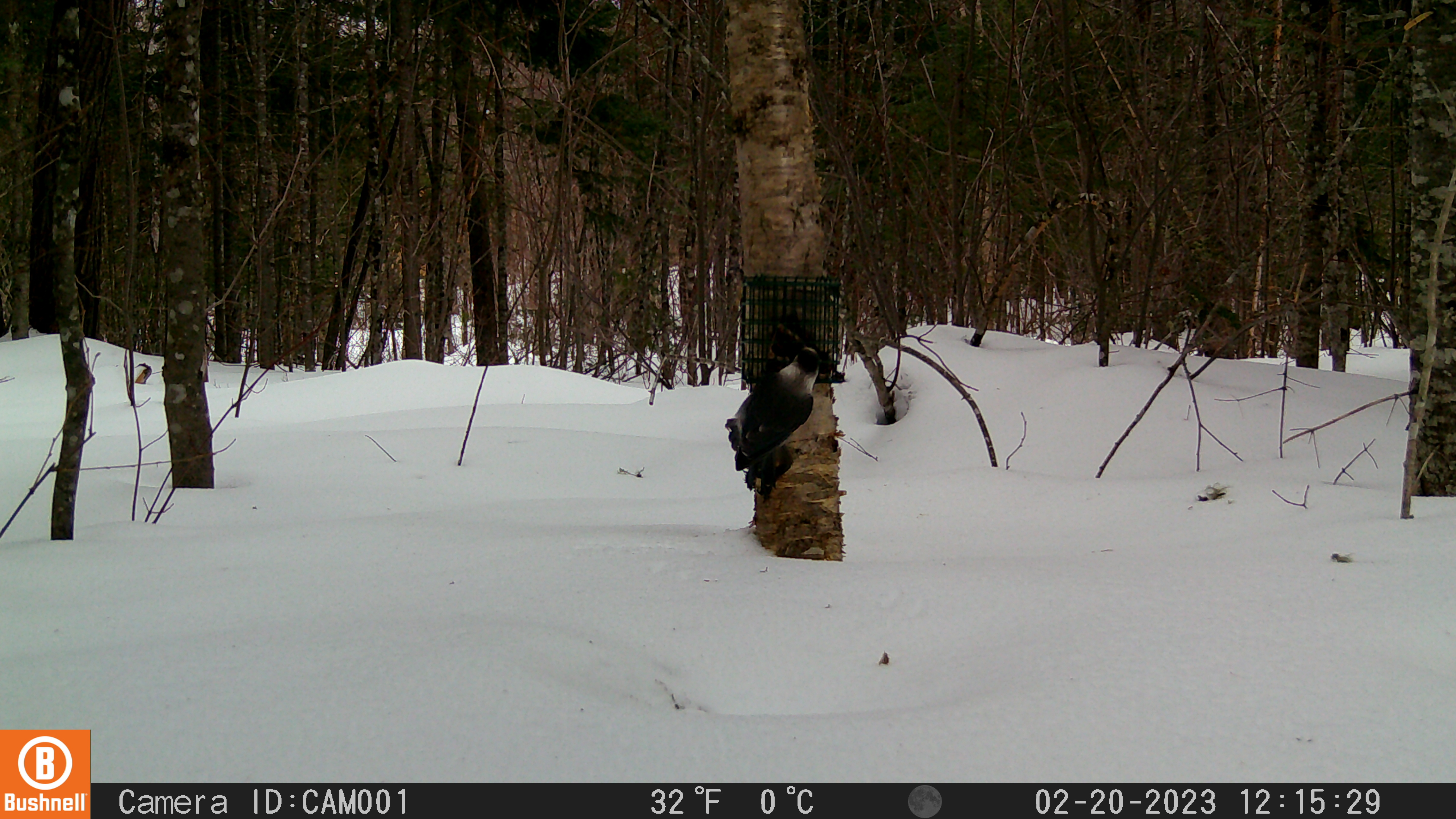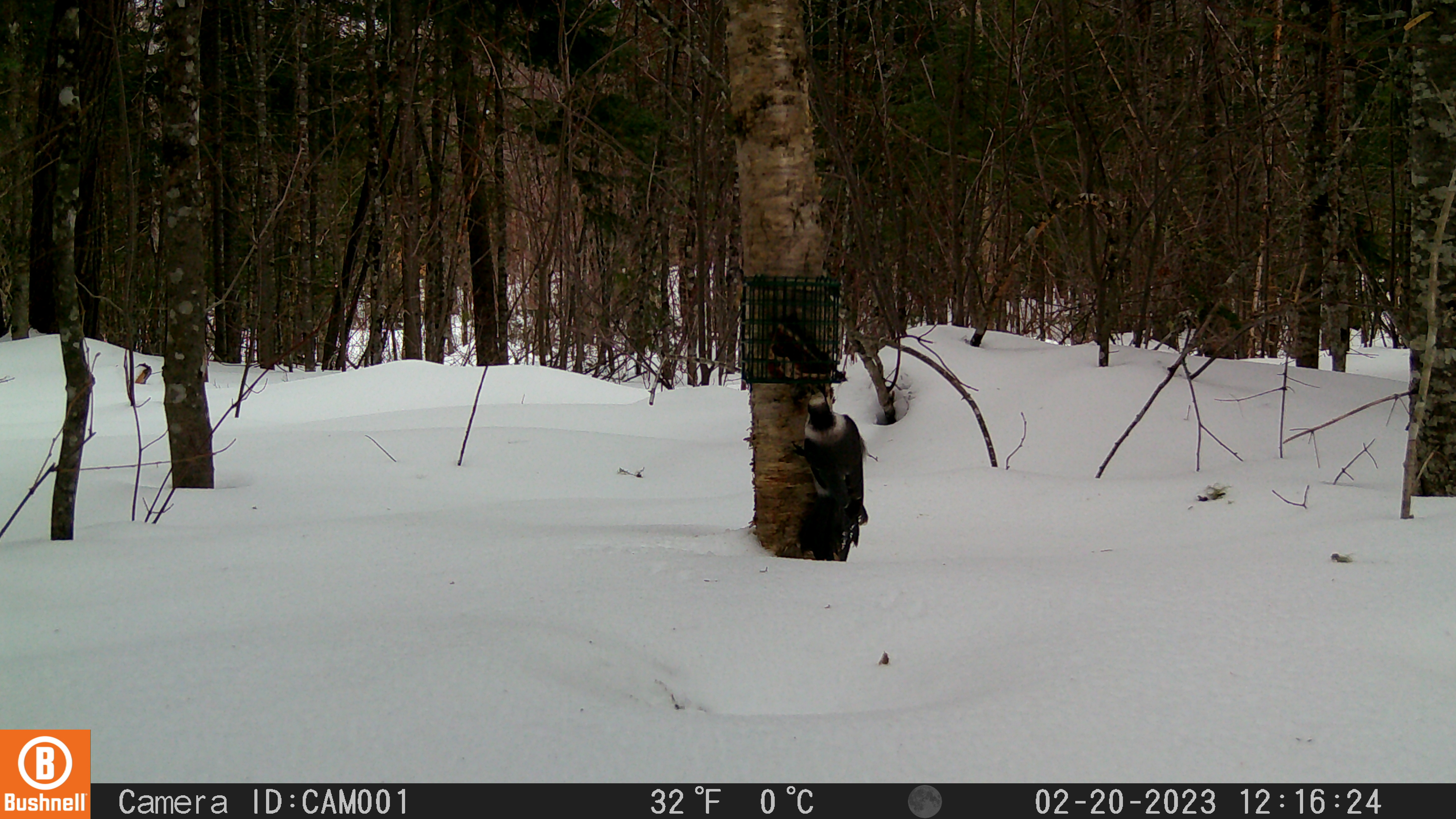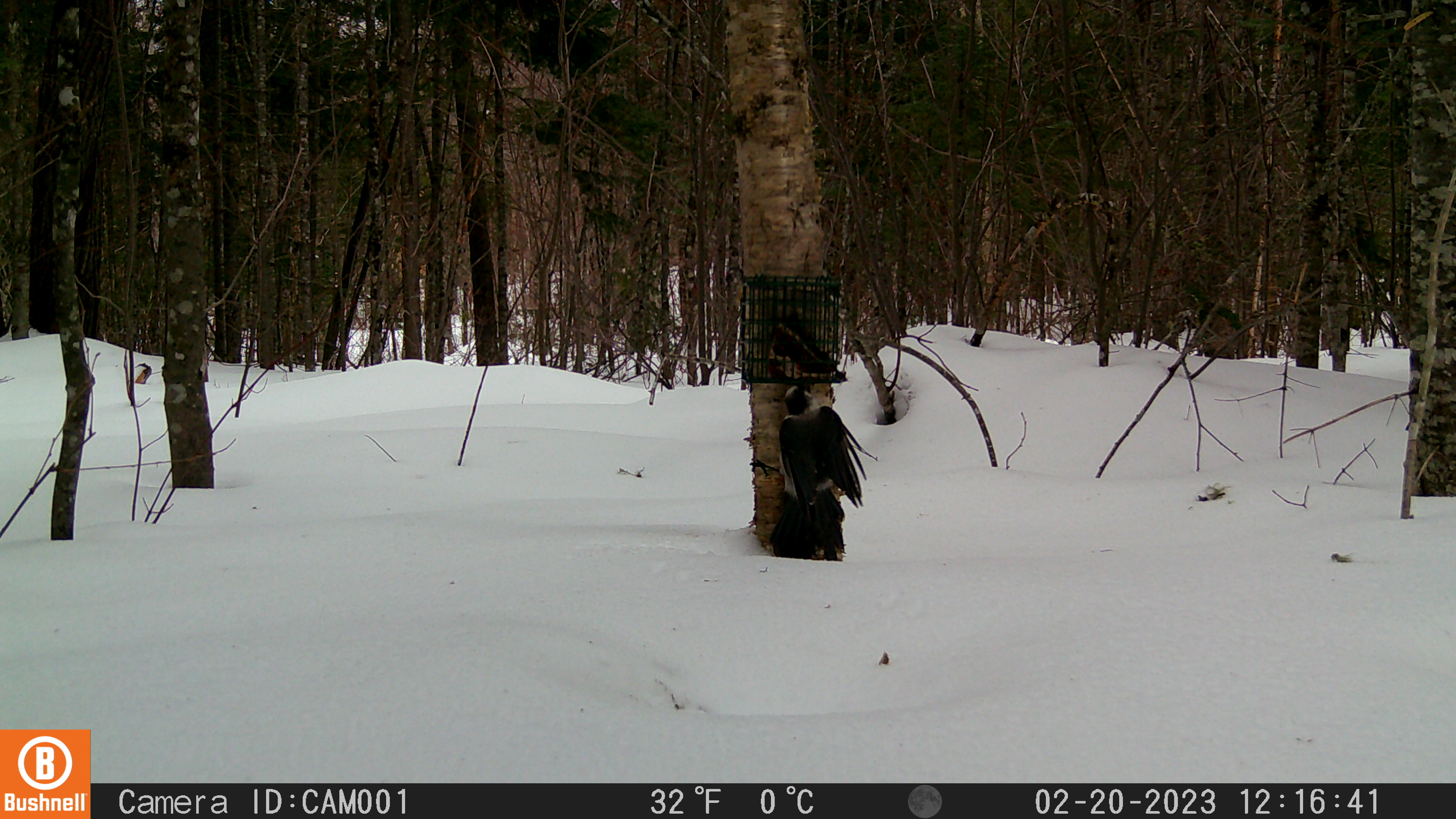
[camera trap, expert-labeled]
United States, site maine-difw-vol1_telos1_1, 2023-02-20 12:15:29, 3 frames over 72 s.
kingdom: Animalia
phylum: Chordata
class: Aves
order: Passeriformes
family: Corvidae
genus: Perisoreus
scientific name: Perisoreus canadensis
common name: canada jay